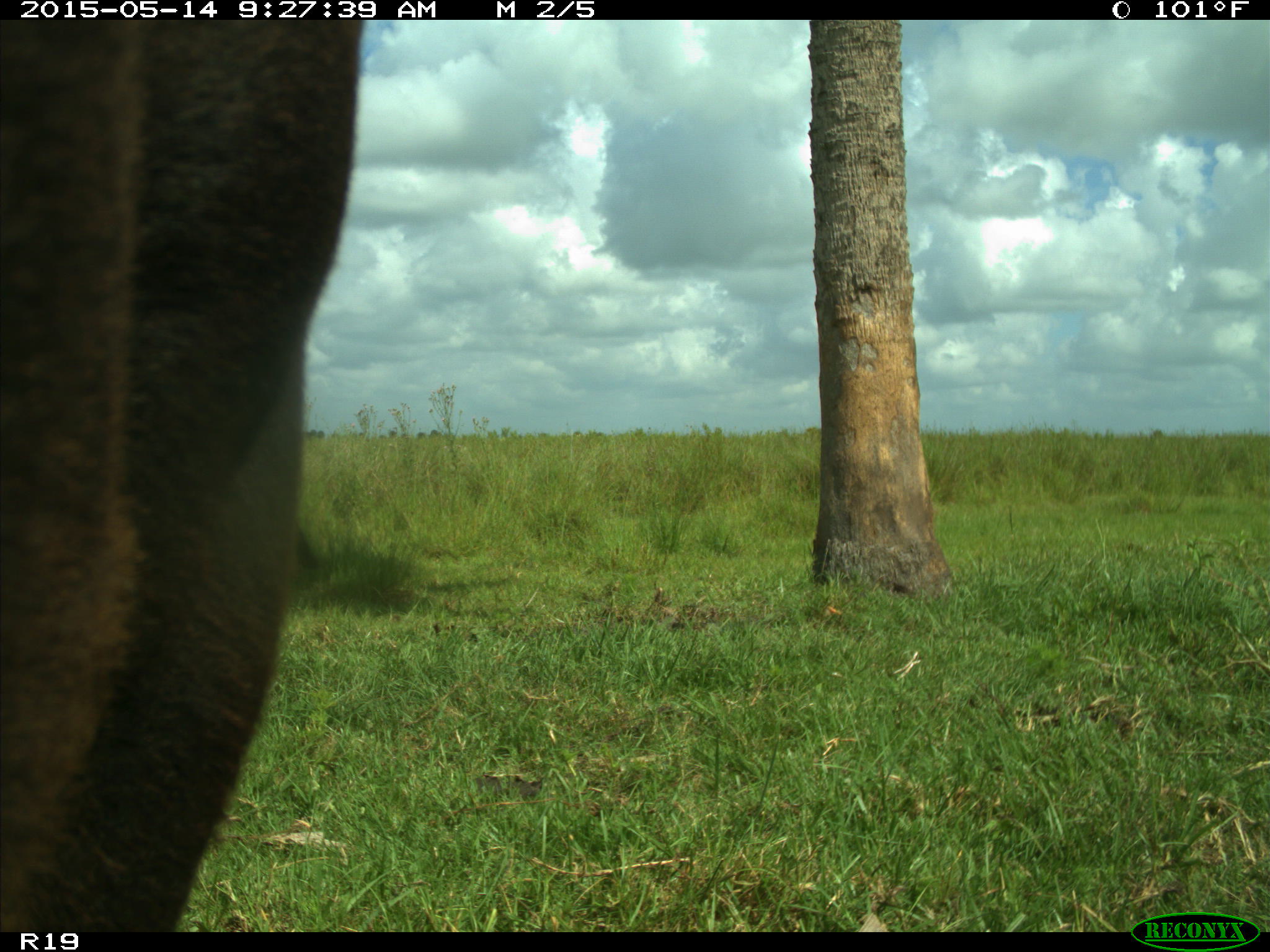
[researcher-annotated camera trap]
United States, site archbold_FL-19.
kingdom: Animalia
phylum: Chordata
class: Mammalia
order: Artiodactyla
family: Bovidae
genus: Bos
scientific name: Bos taurus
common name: domestic cow